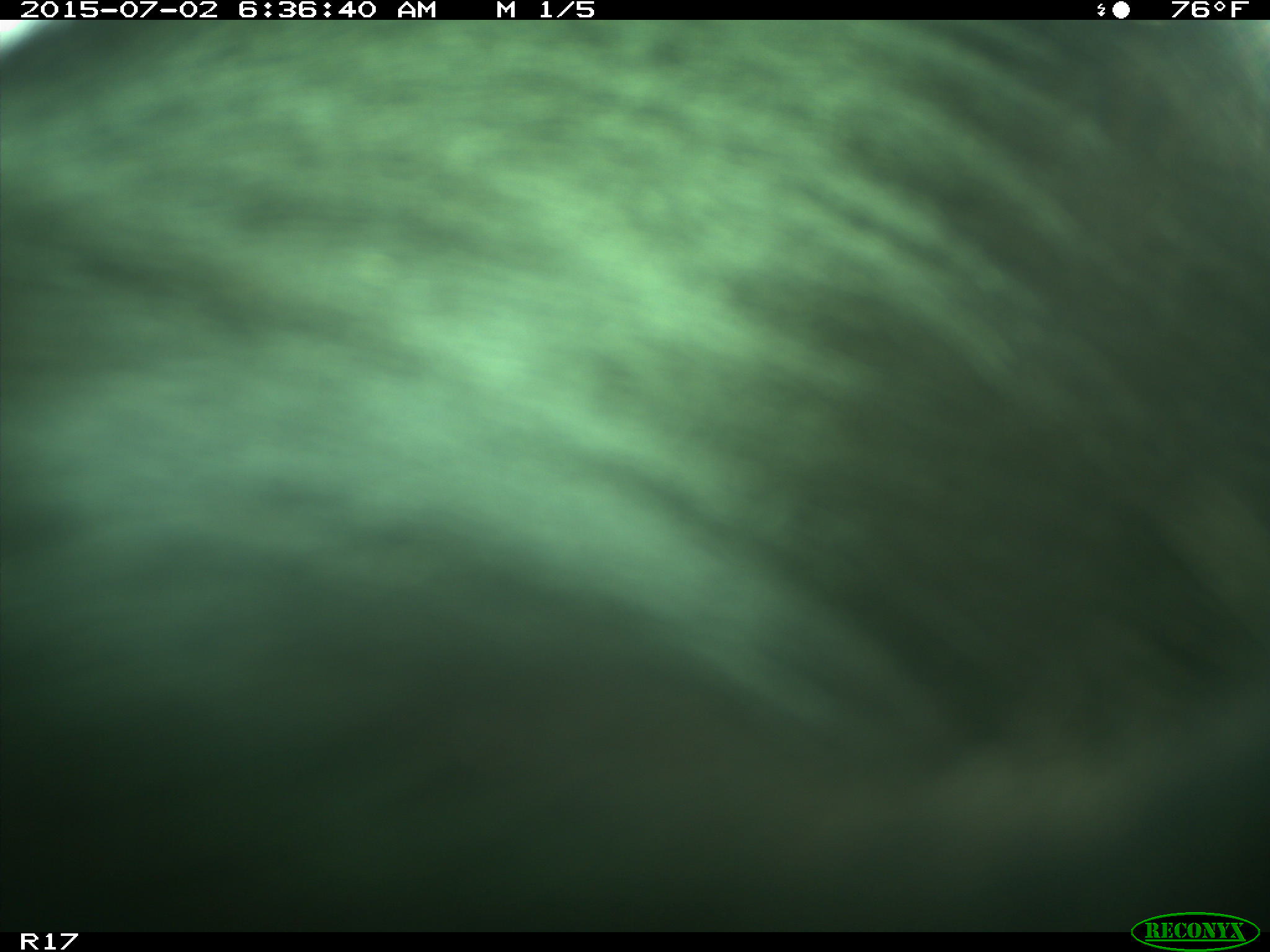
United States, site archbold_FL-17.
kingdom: Animalia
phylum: Chordata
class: Mammalia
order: Artiodactyla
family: Bovidae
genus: Bos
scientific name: Bos taurus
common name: domestic cow